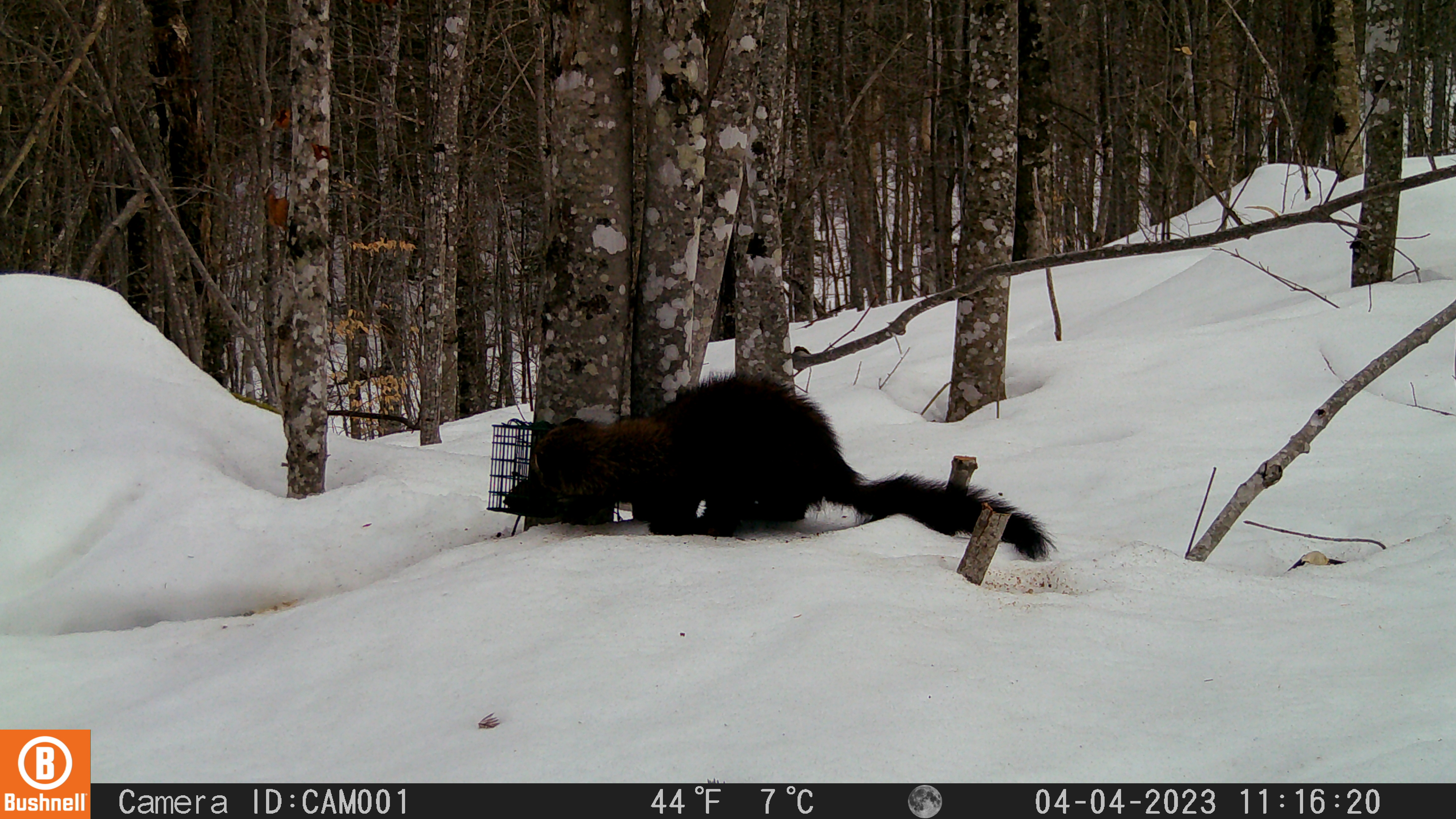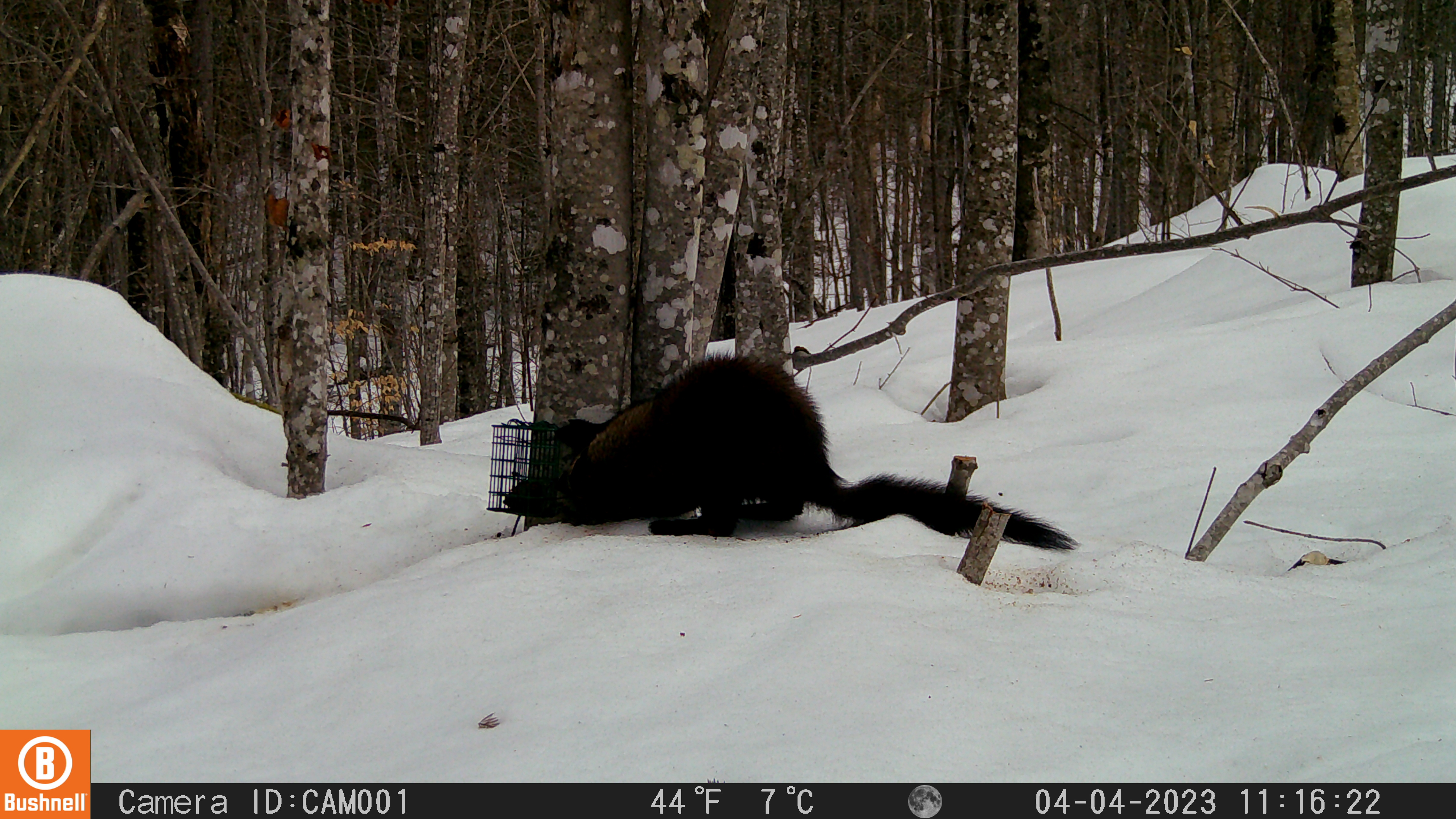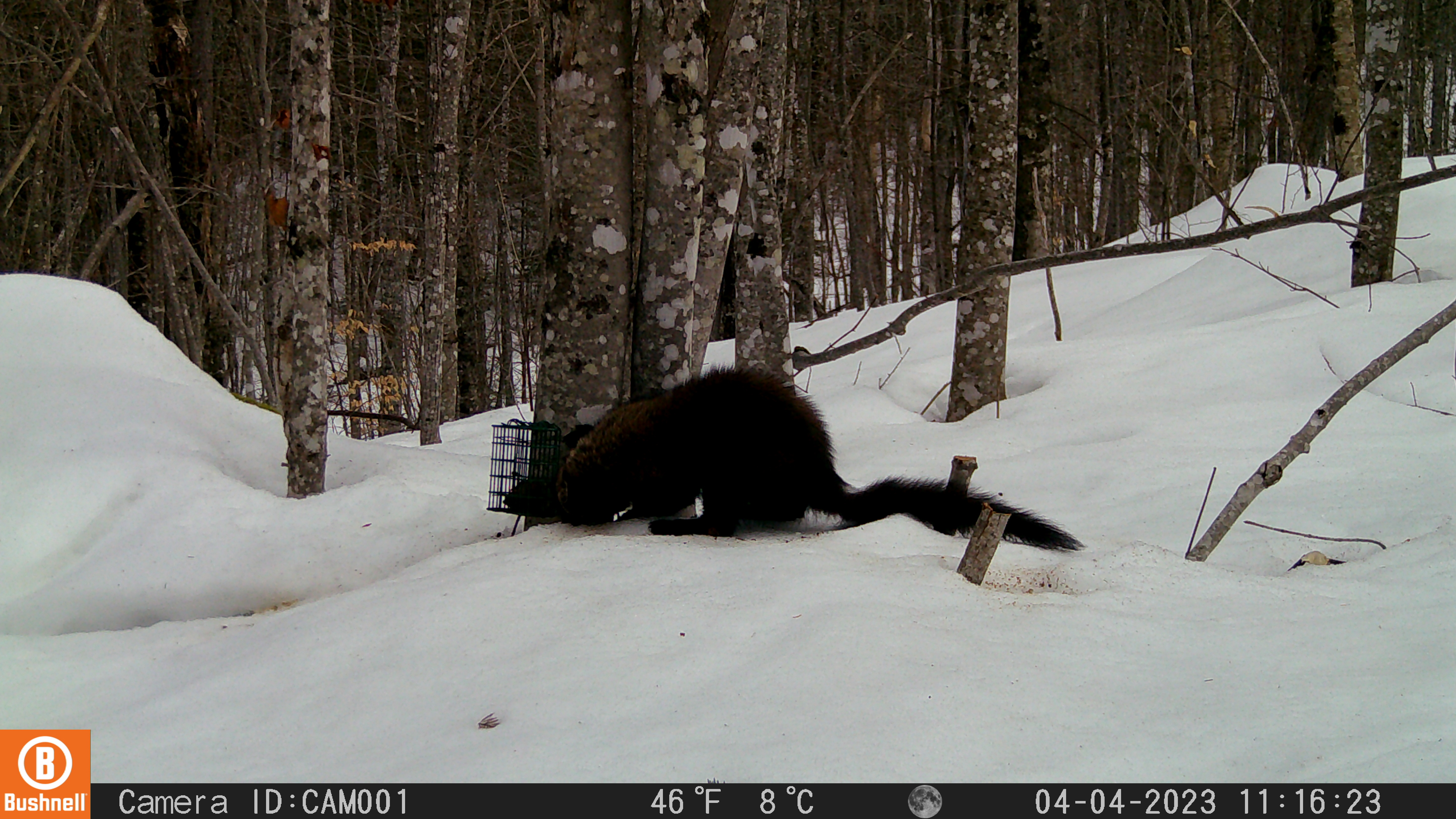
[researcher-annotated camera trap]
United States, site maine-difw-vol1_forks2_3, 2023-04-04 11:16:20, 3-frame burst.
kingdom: Animalia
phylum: Chordata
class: Mammalia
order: Carnivora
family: Mustelidae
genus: Pekania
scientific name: Pekania pennanti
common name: fisher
Fisher (Pekania pennanti).